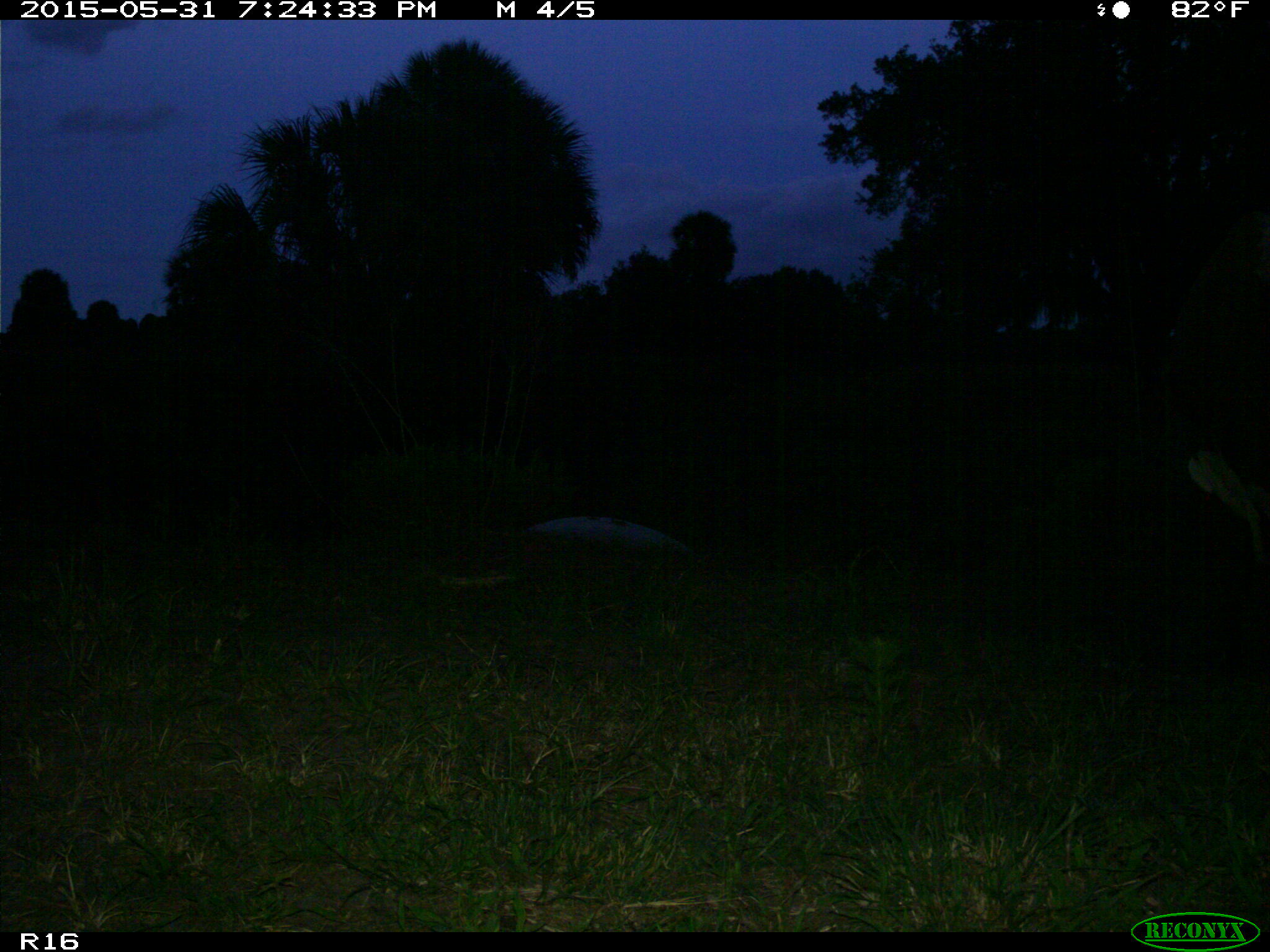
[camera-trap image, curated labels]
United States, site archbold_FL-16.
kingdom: Animalia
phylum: Chordata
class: Mammalia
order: Artiodactyla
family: Bovidae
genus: Bos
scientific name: Bos taurus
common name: domestic cow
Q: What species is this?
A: Bos taurus (domestic cow).